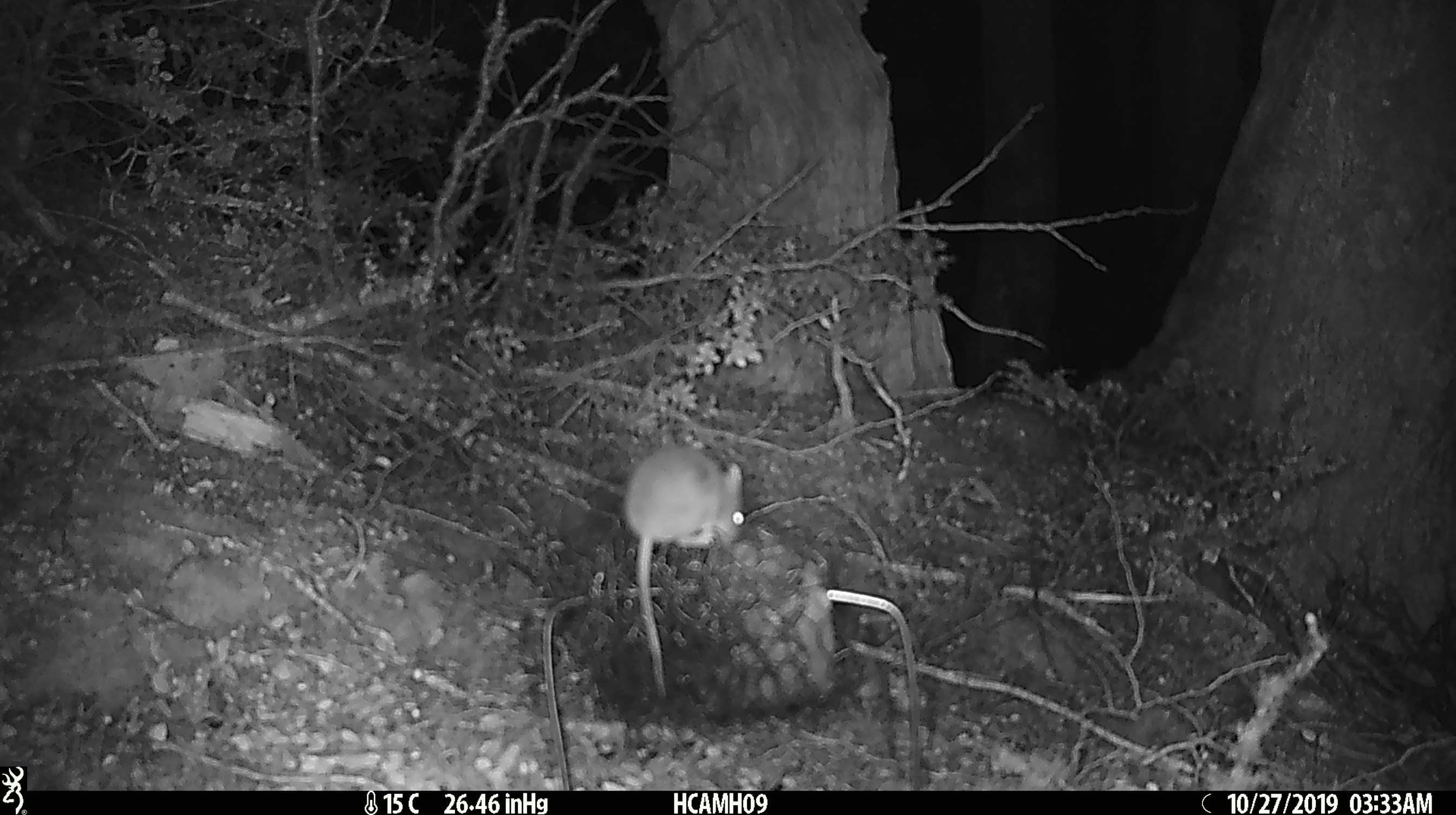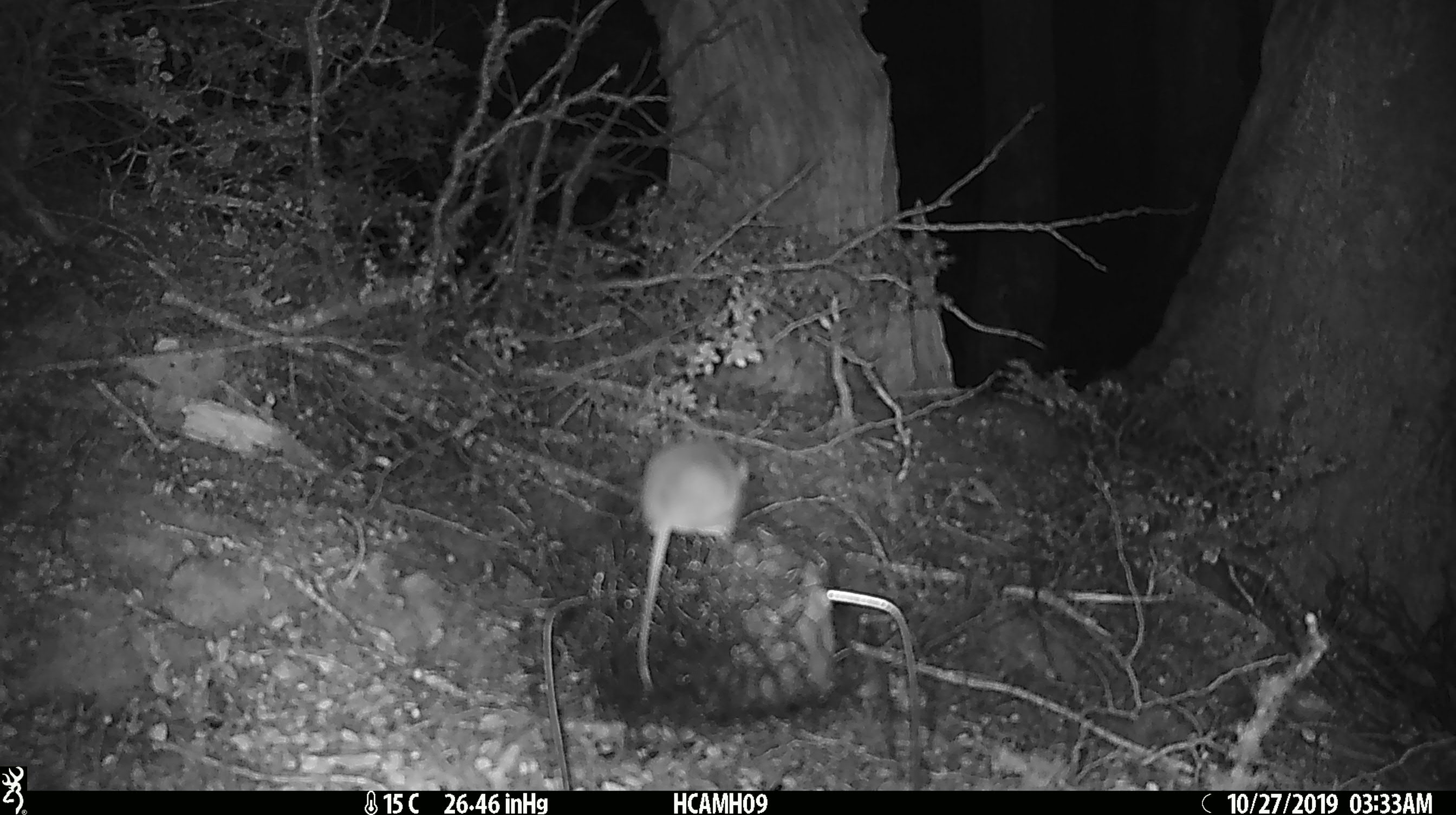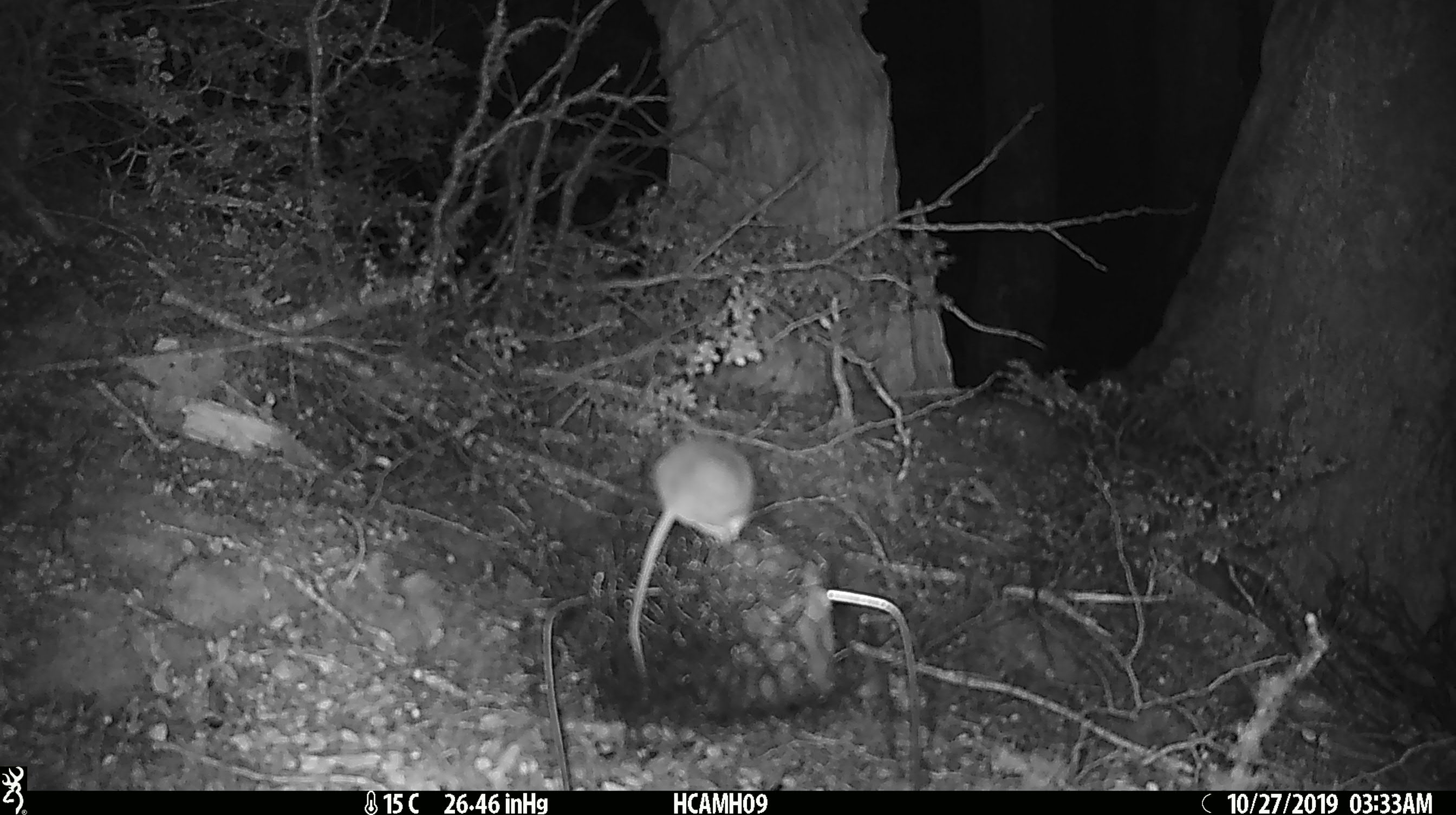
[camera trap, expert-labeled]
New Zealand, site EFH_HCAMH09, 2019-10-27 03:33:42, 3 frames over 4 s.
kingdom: Animalia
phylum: Chordata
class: Mammalia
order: Rodentia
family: Muridae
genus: Mus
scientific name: Mus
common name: mouse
Mouse (Mus).